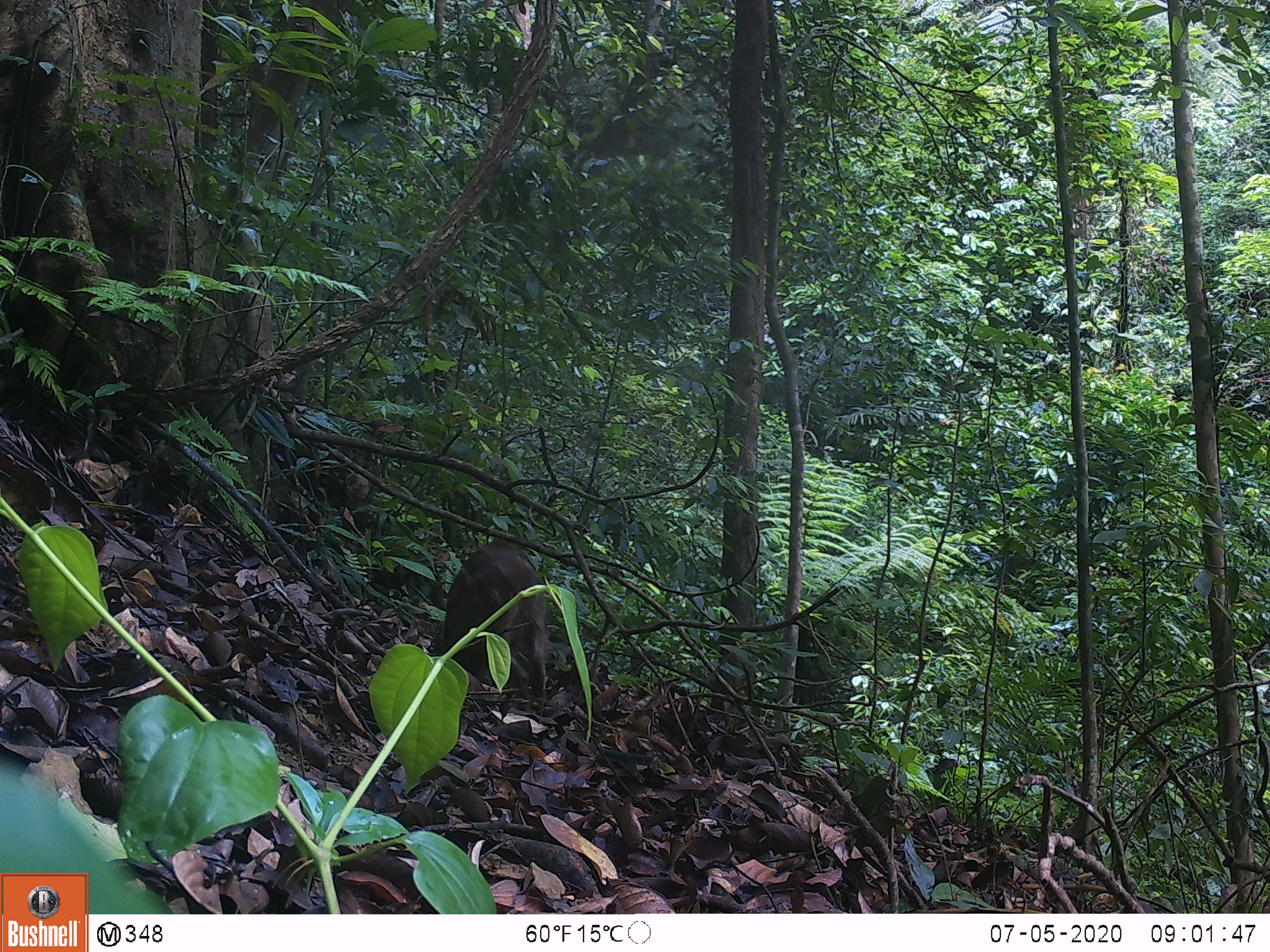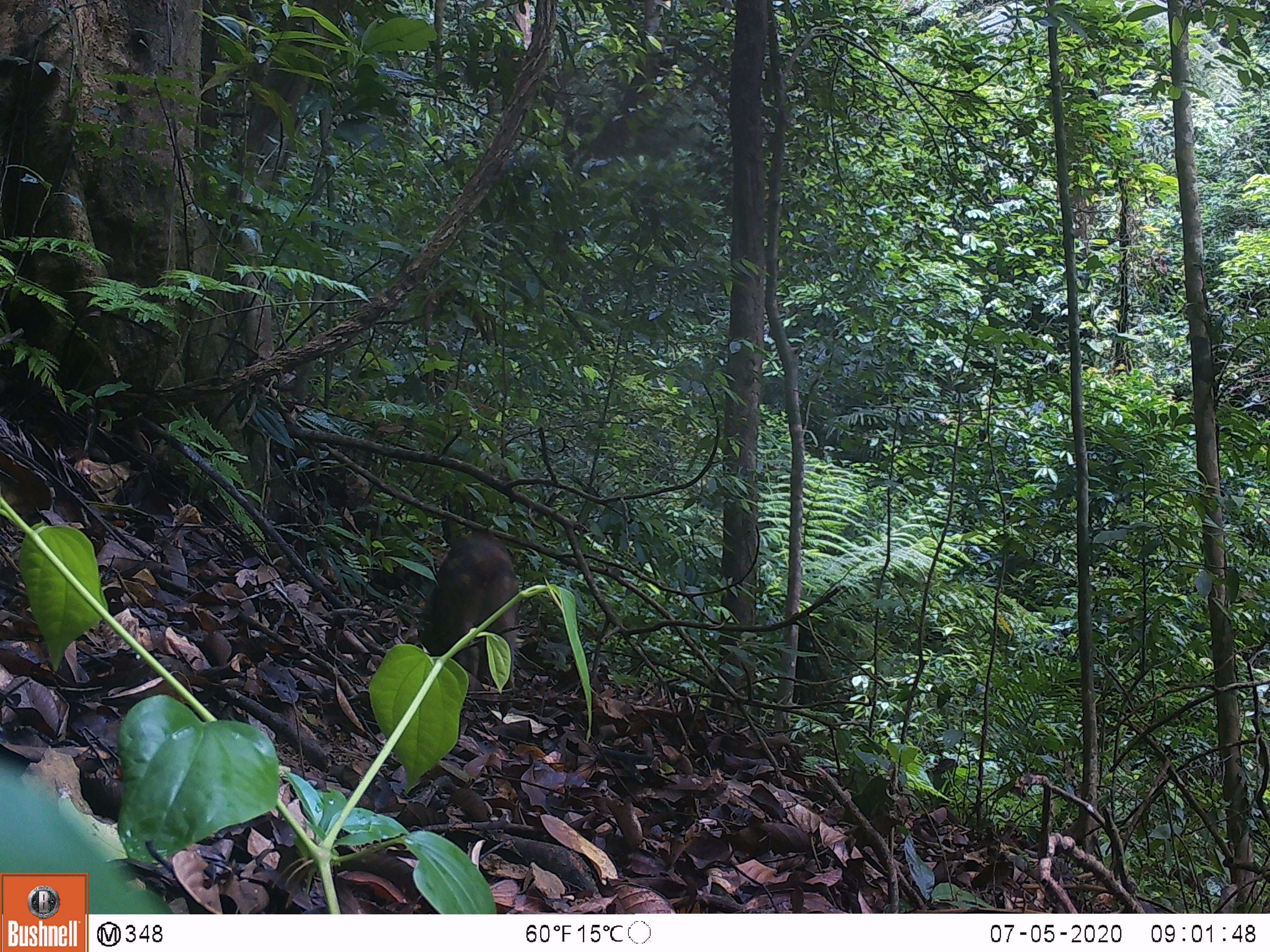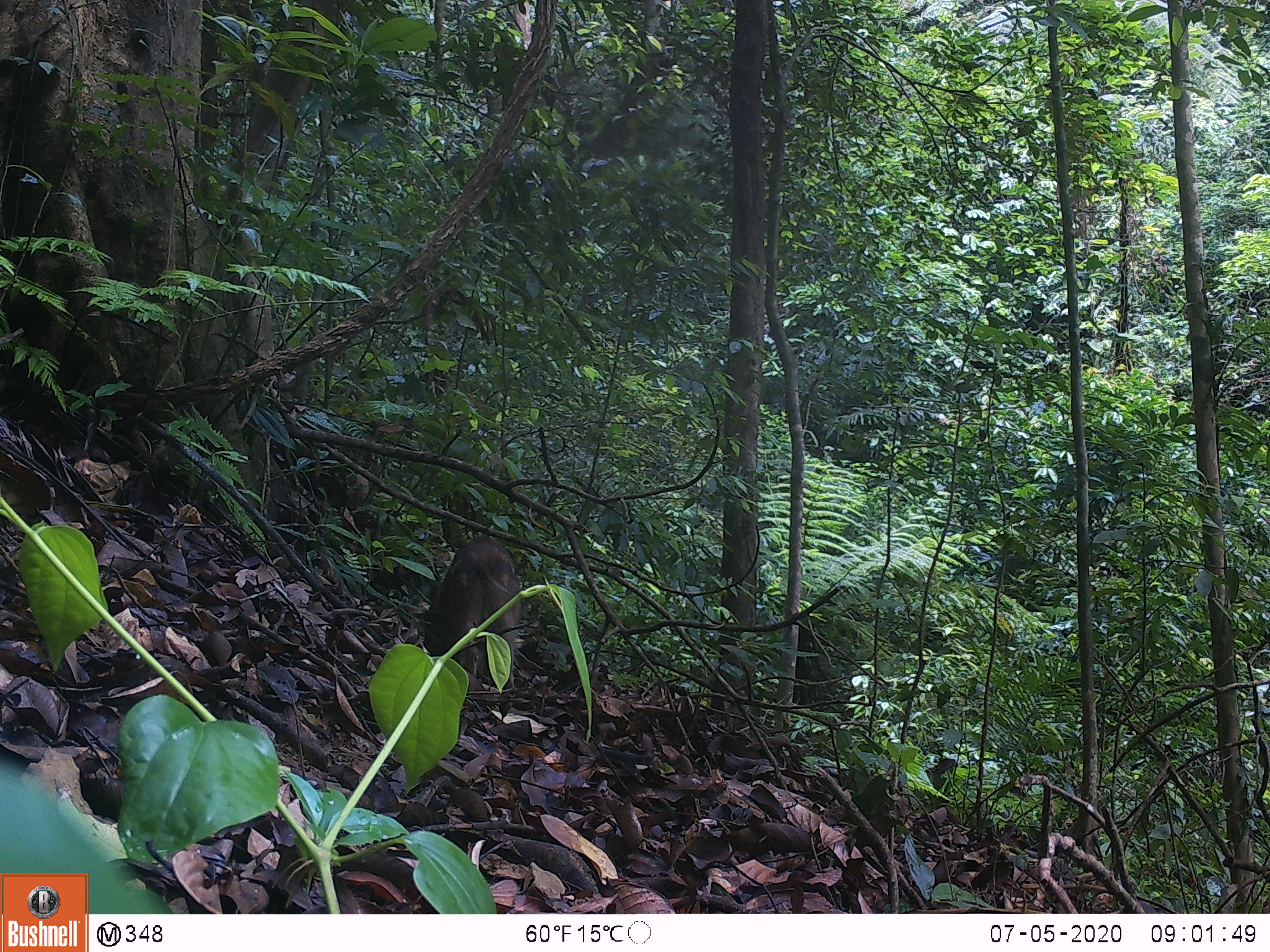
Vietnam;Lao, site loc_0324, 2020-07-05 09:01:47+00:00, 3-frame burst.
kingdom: Animalia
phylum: Chordata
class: Mammalia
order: Artiodactyla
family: Suidae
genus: Sus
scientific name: Sus scrofa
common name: eurasian wild pig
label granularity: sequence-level